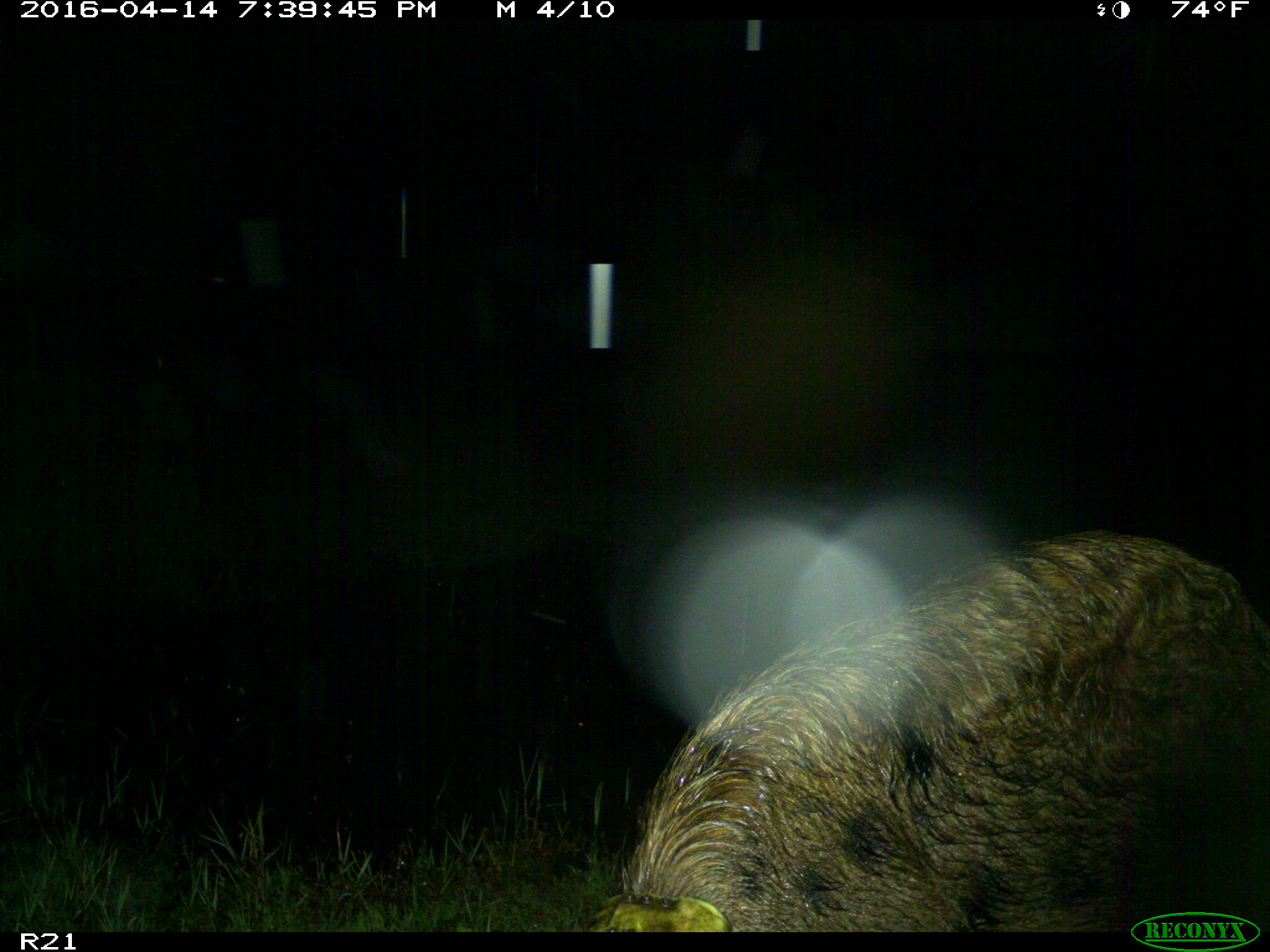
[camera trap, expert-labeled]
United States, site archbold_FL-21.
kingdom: Animalia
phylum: Chordata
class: Mammalia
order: Artiodactyla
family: Suidae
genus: Sus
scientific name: Sus scrofa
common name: wild boar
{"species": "Sus scrofa (wild boar)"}